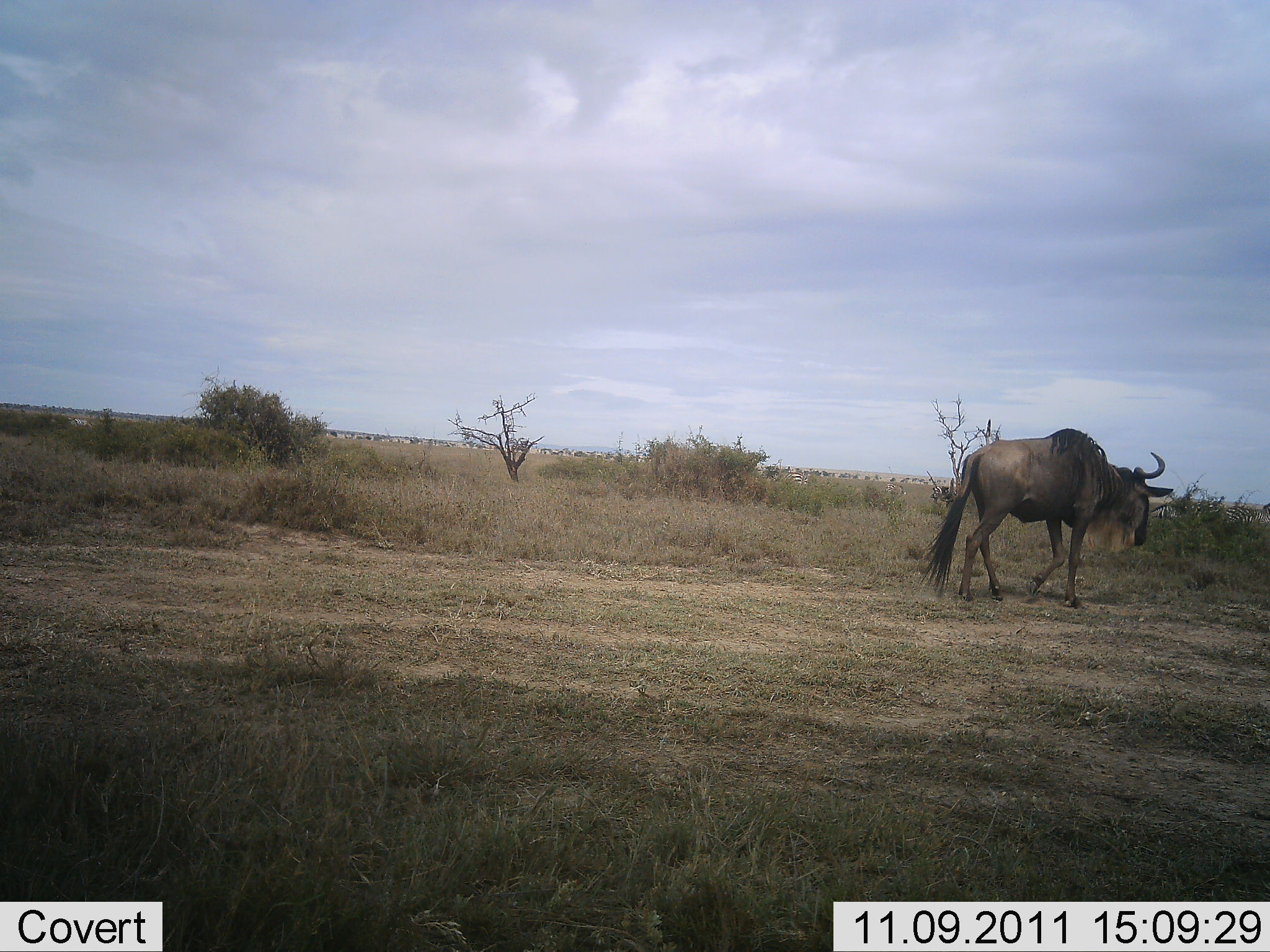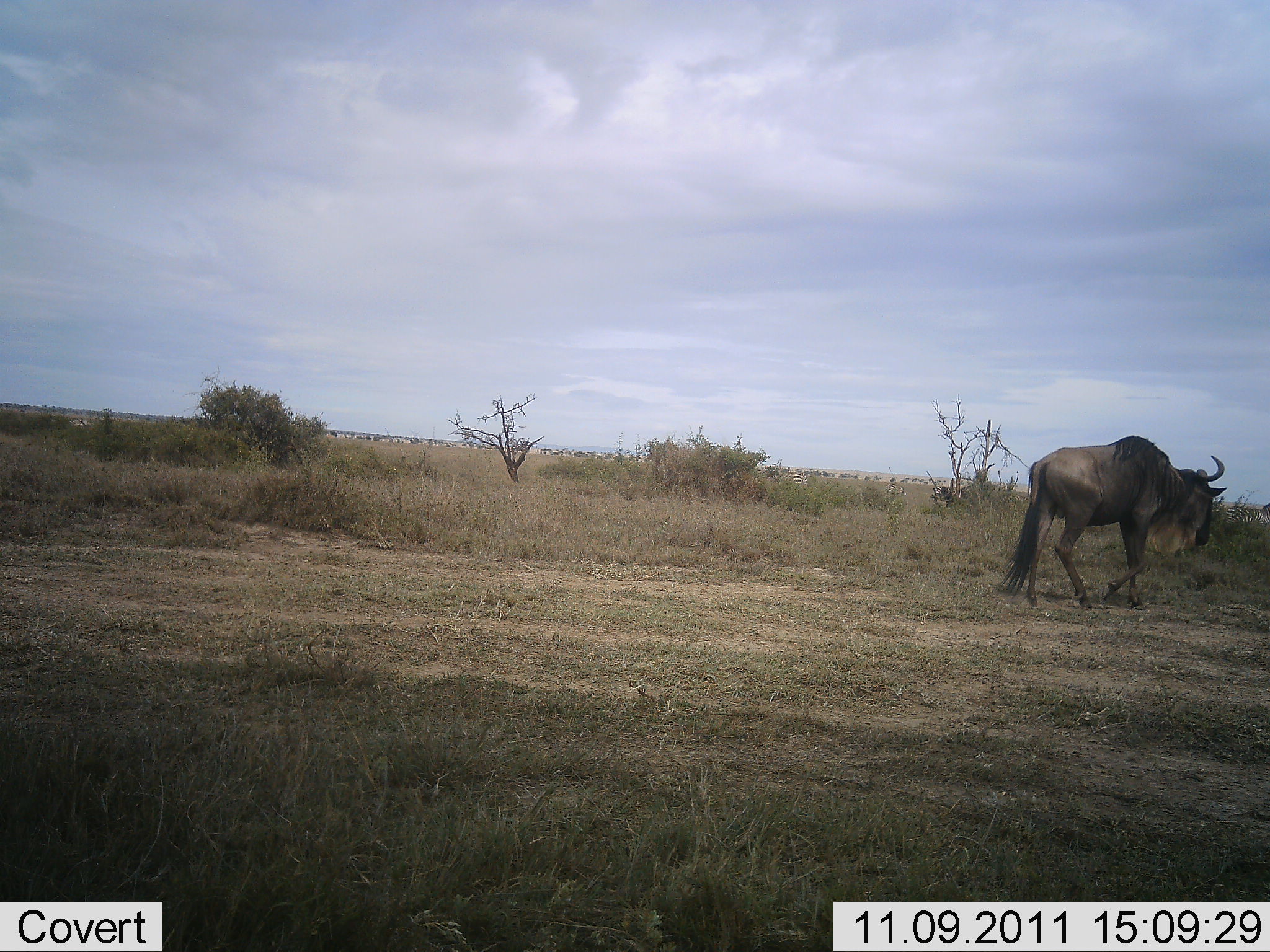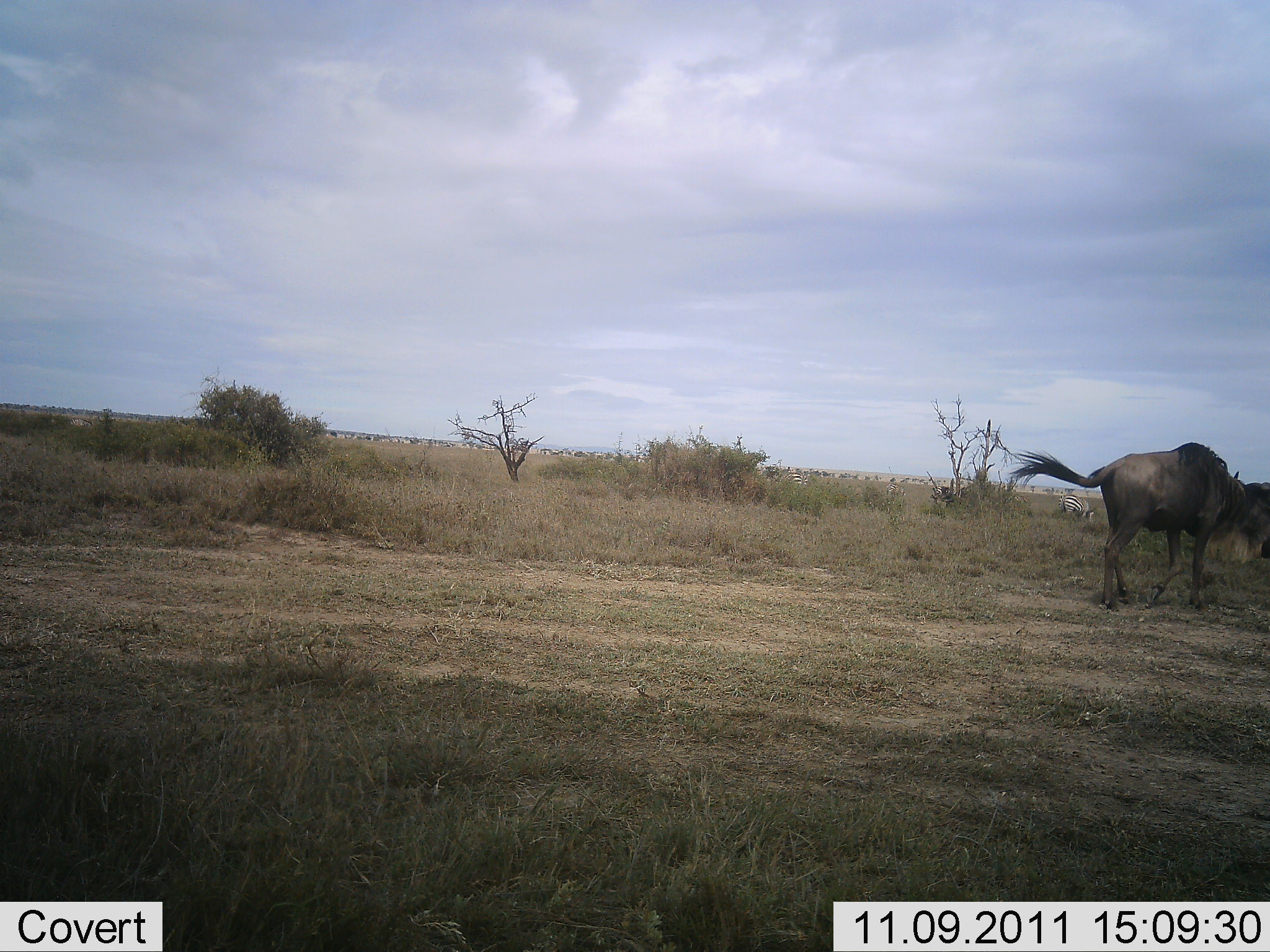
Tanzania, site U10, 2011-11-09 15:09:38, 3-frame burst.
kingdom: Animalia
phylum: Chordata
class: Mammalia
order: Artiodactyla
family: Bovidae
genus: Connochaetes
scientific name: Connochaetes taurinus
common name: blue wildebeest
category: wildebeest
Wildebeest (blue wildebeest) (Connochaetes taurinus), count 1. Behavior (volunteer vote fractions): standing 15%, resting 0%, moving 92%, interacting 0%. Young present (vote fraction): 0%. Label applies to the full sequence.